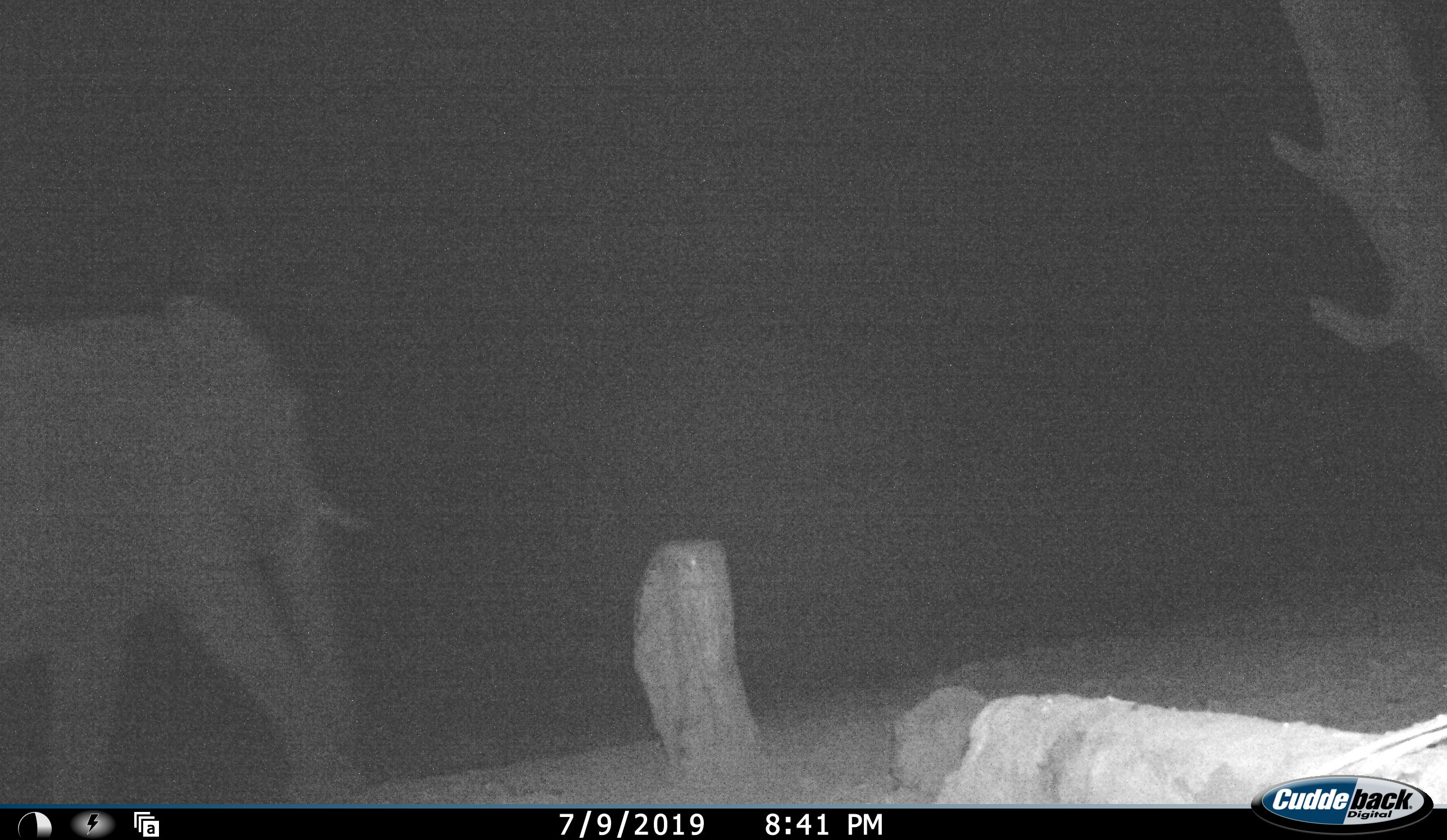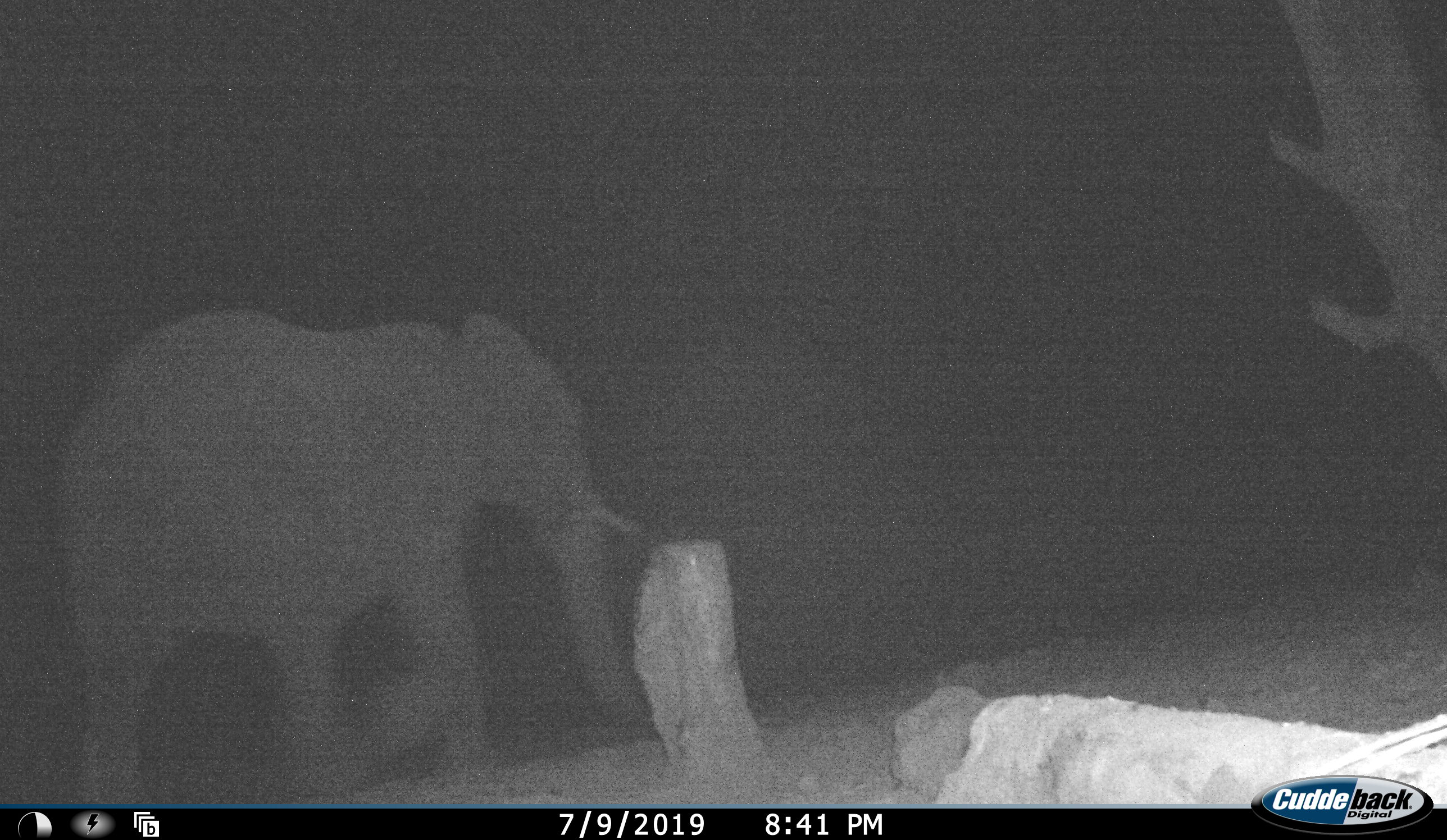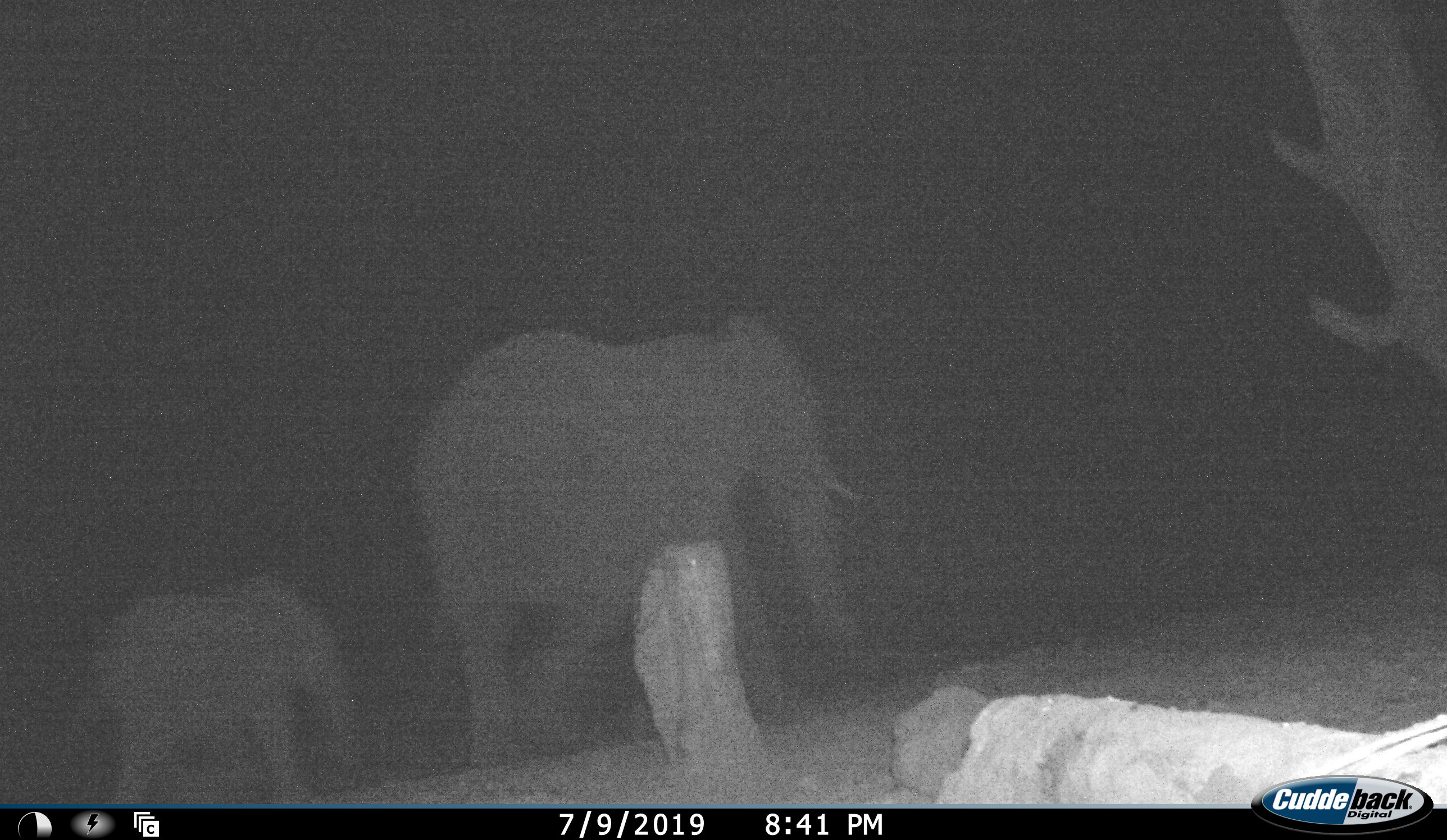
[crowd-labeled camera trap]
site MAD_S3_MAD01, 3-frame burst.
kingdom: Animalia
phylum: Chordata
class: Mammalia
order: Proboscidea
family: Elephantidae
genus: Loxodonta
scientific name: Loxodonta africana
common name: african bush elephant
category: elephant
Elephant (african bush elephant) (Loxodonta africana), count 2. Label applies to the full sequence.